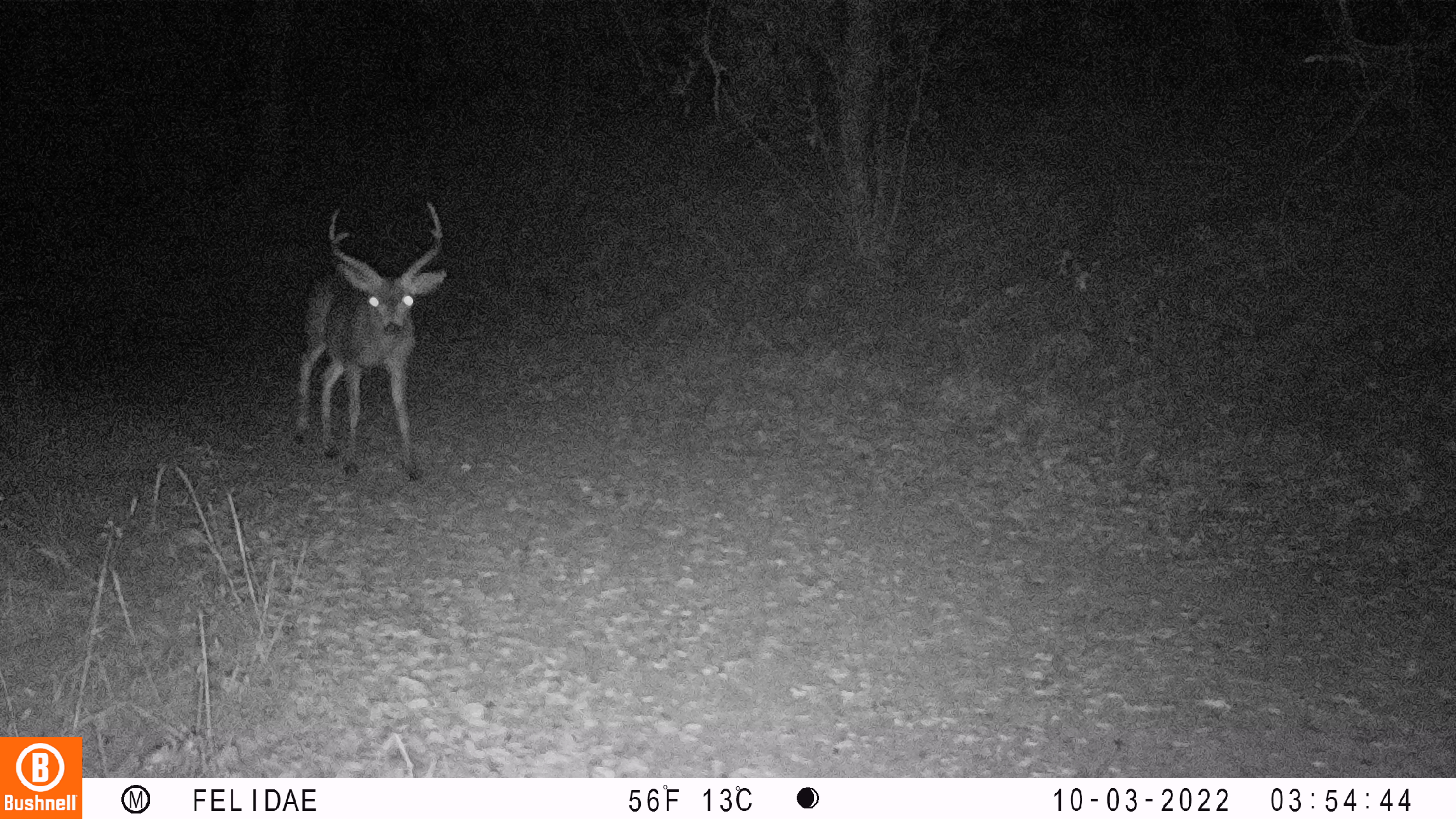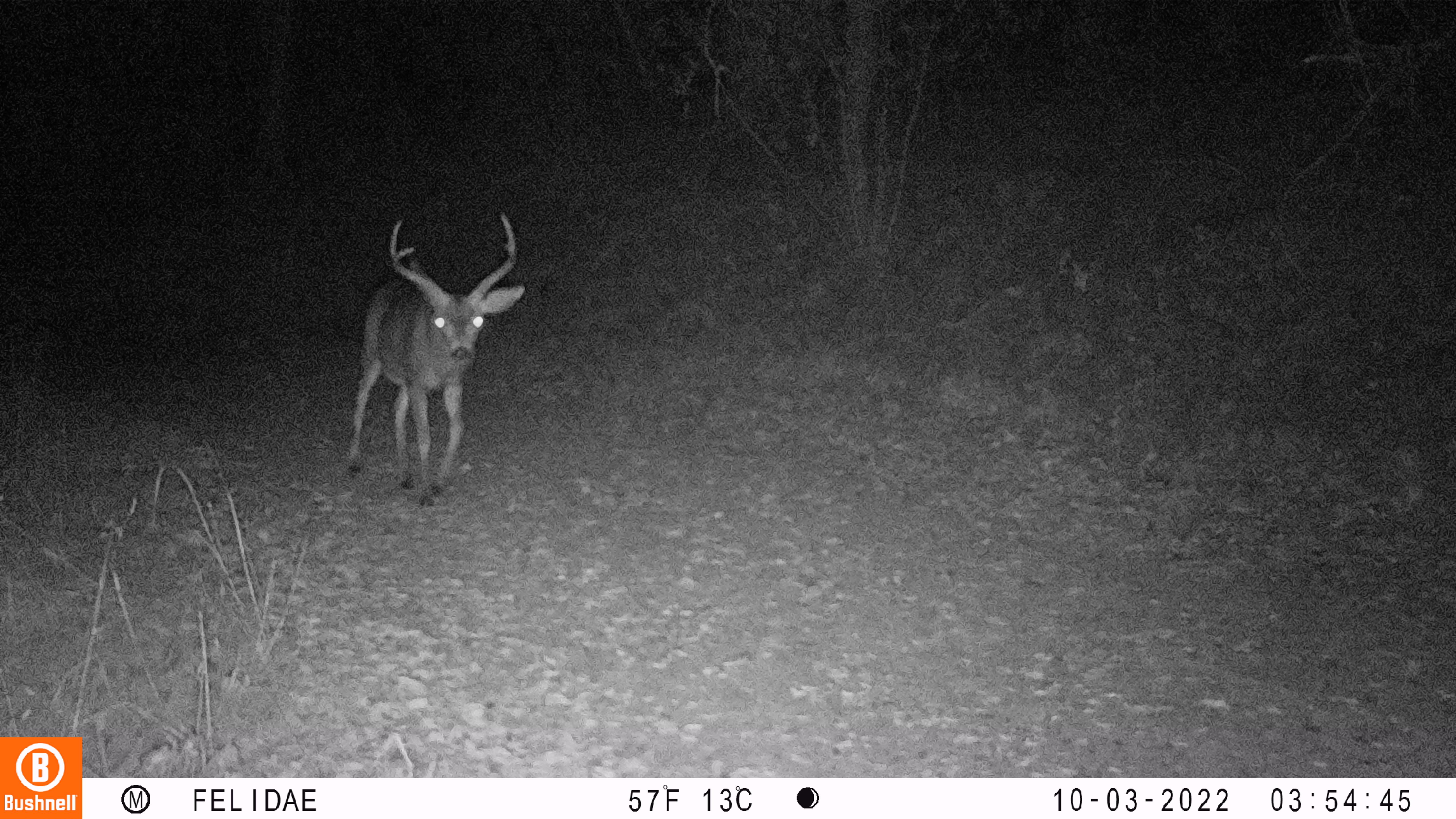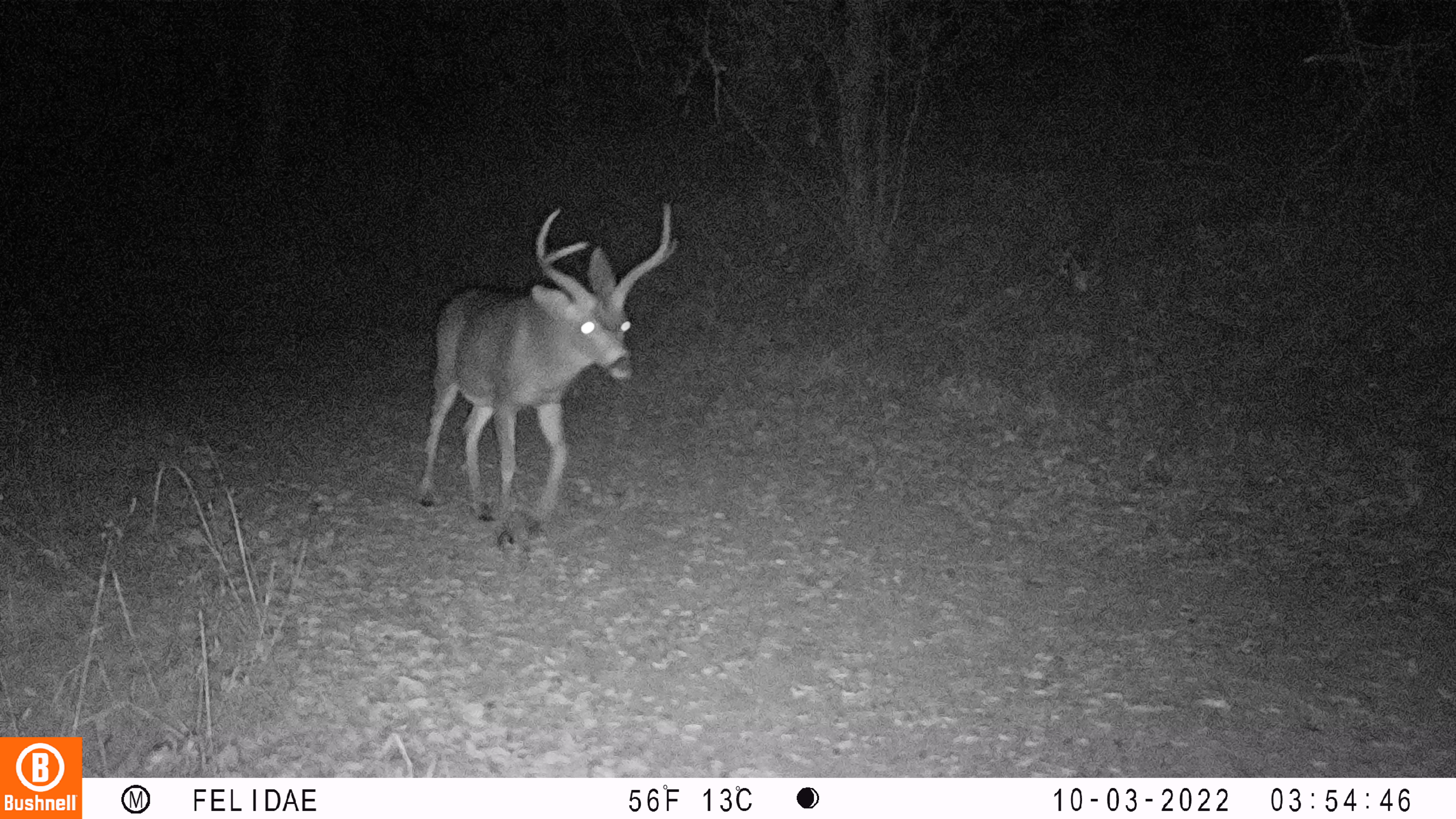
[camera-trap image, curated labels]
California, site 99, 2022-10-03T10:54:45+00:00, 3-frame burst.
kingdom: Animalia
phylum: Chordata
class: Mammalia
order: Artiodactyla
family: Cervidae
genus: Odocoileus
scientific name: Odocoileus hemionus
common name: mule deer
Mule deer (Odocoileus hemionus).